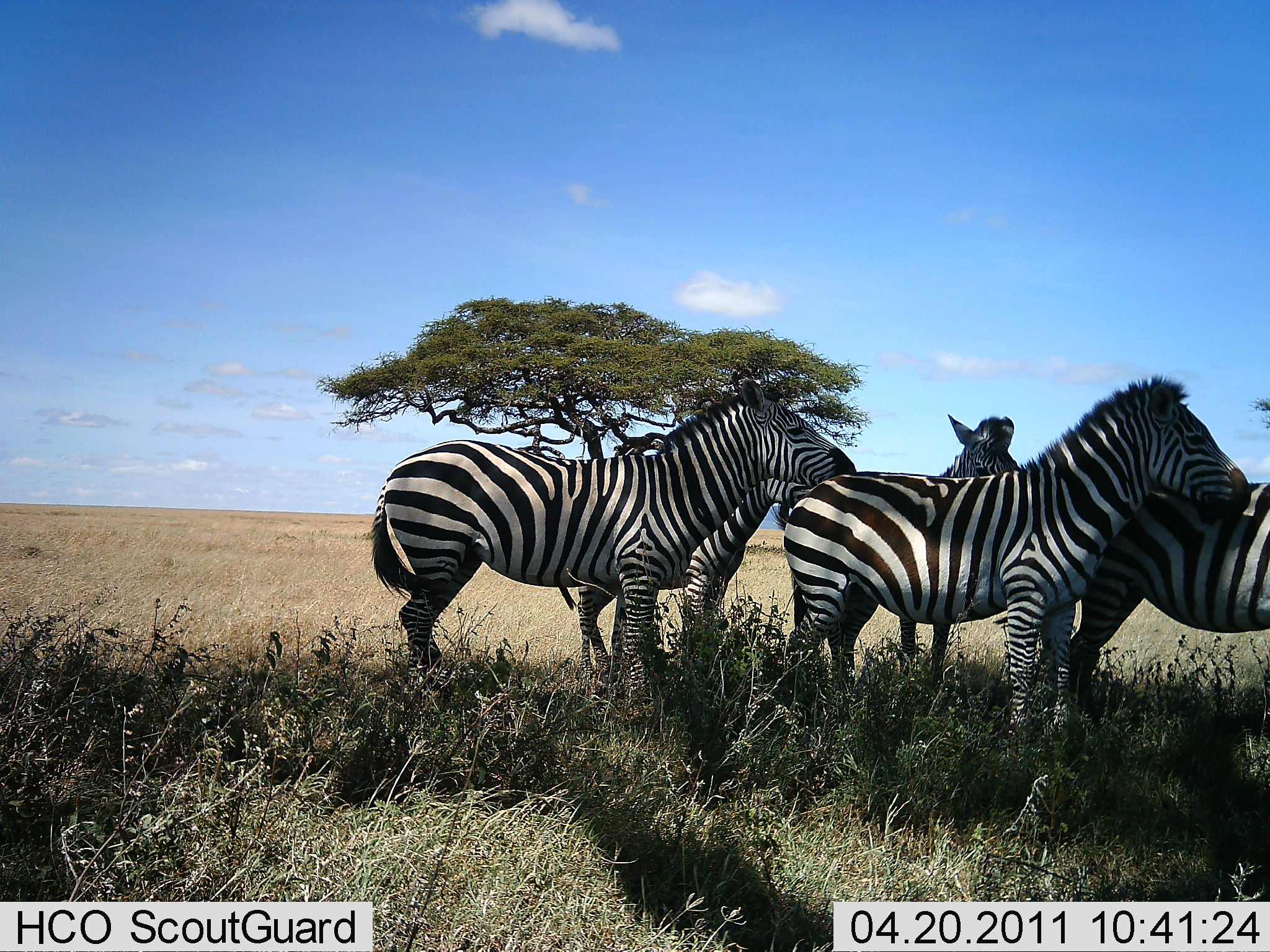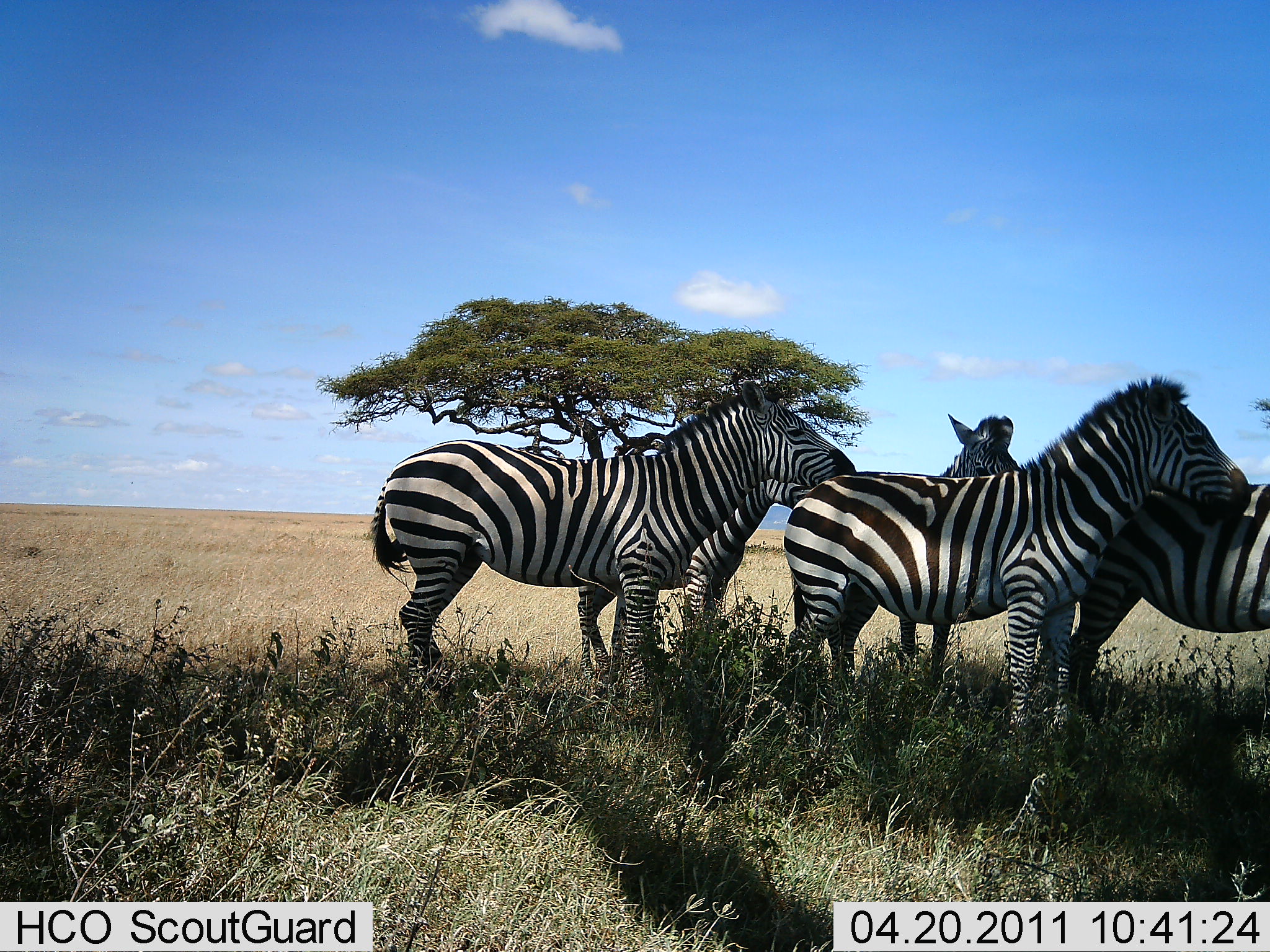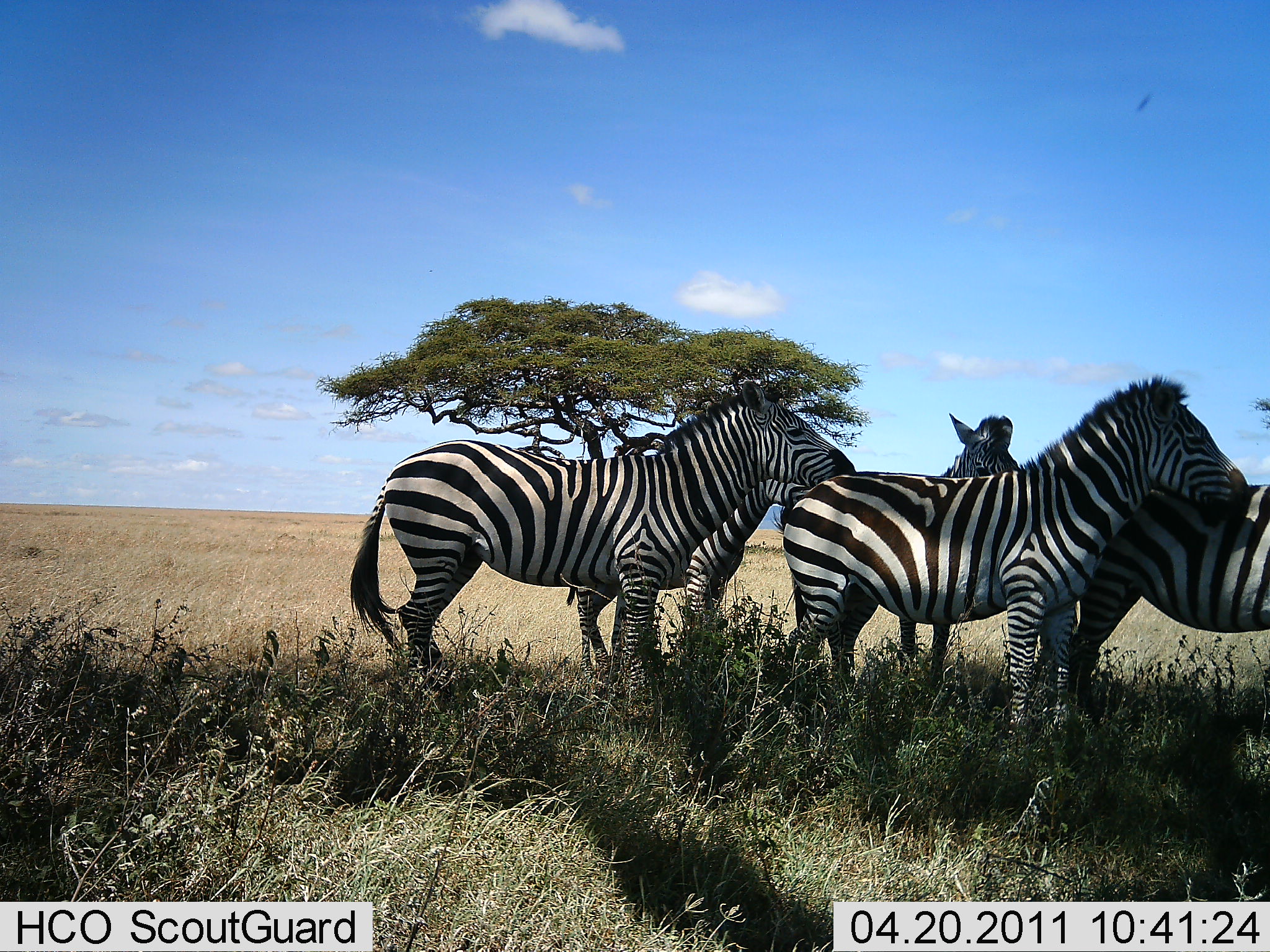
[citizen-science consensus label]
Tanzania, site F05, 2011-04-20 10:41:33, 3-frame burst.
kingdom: Animalia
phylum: Chordata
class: Mammalia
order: Perissodactyla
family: Equidae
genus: Equus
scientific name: Equus quagga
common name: plains zebra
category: zebra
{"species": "zebra (plains zebra) (Equus quagga)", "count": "5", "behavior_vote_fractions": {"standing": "91%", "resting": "0%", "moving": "0%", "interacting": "9%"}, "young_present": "9%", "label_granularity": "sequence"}